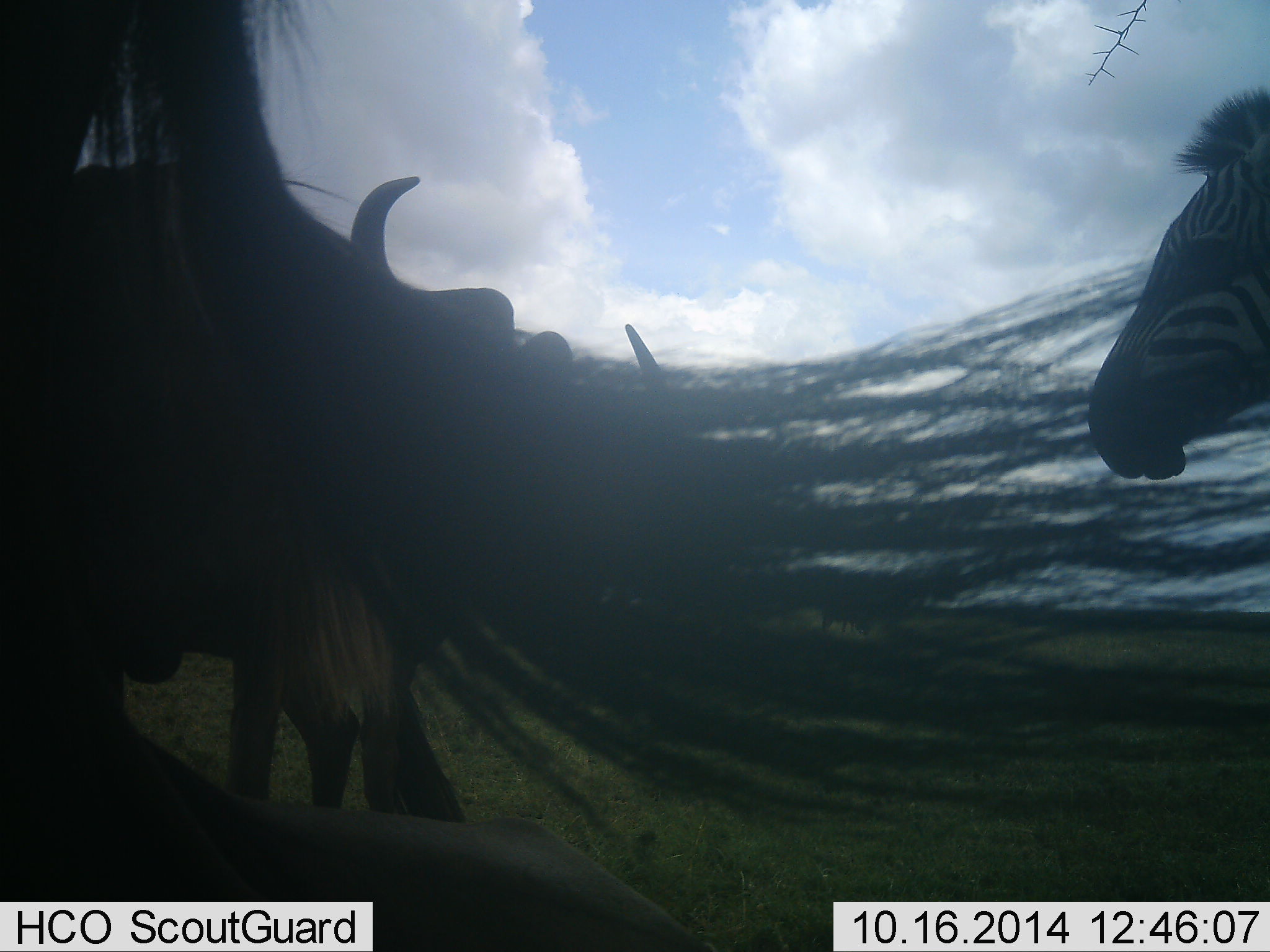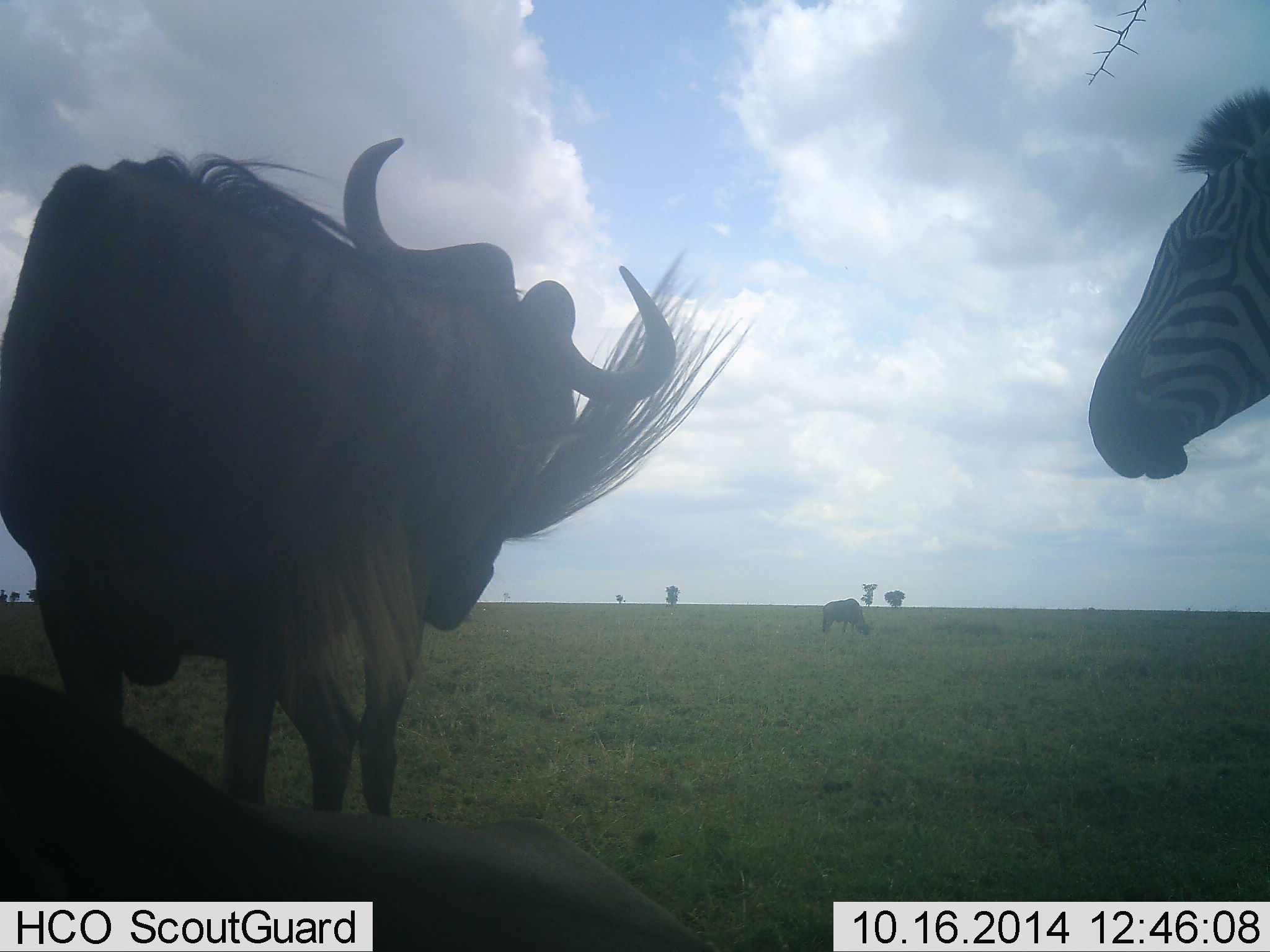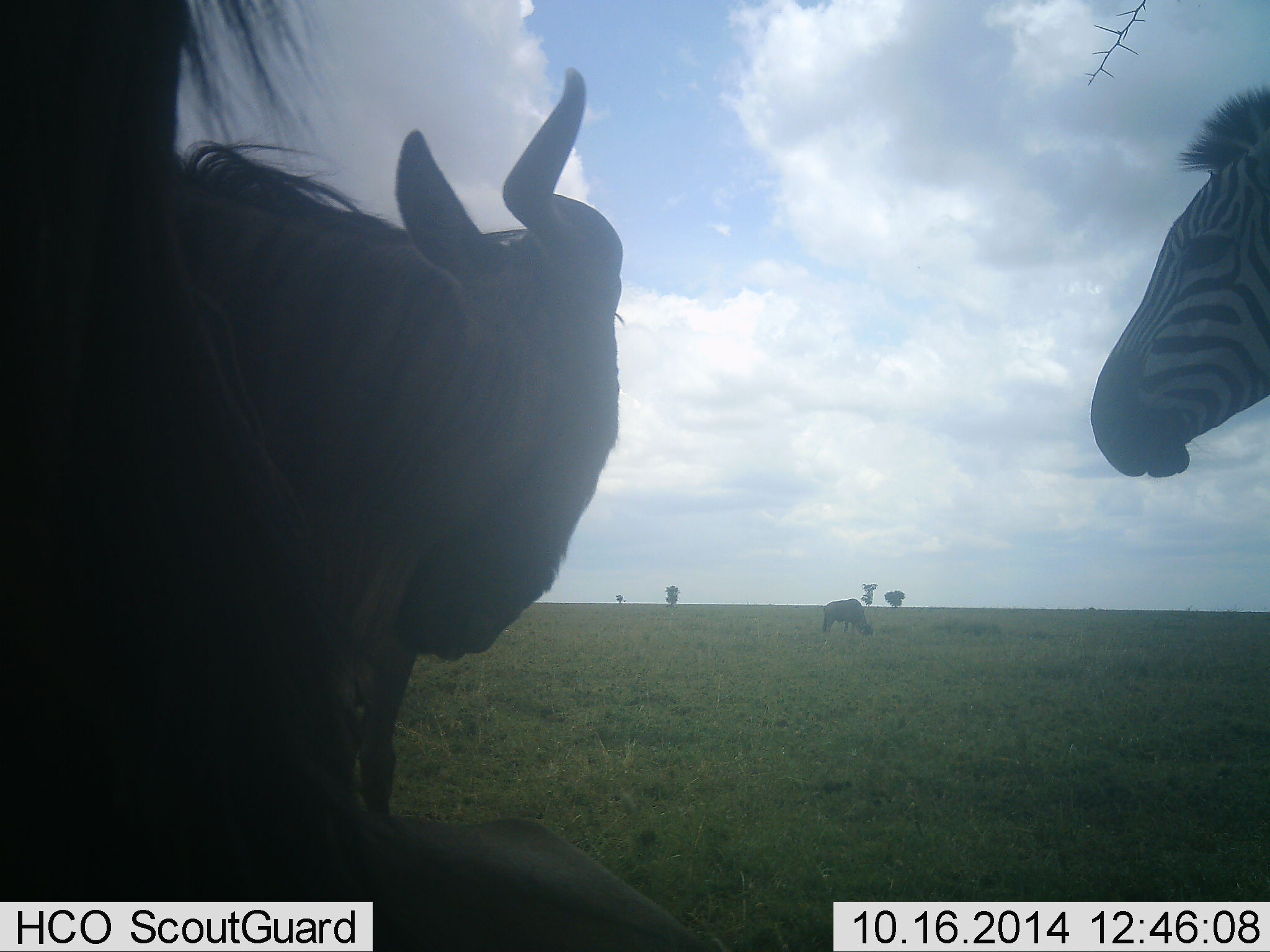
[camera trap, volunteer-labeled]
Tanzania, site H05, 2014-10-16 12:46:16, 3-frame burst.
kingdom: Animalia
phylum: Chordata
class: Mammalia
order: Artiodactyla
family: Bovidae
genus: Connochaetes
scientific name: Connochaetes taurinus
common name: blue wildebeest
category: wildebeest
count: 3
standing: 90%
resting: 20%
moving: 0%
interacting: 20%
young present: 0%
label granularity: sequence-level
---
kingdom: Animalia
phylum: Chordata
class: Mammalia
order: Perissodactyla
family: Equidae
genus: Equus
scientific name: Equus quagga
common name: plains zebra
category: zebra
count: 1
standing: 80%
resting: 0%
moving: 0%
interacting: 20%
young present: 0%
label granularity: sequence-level